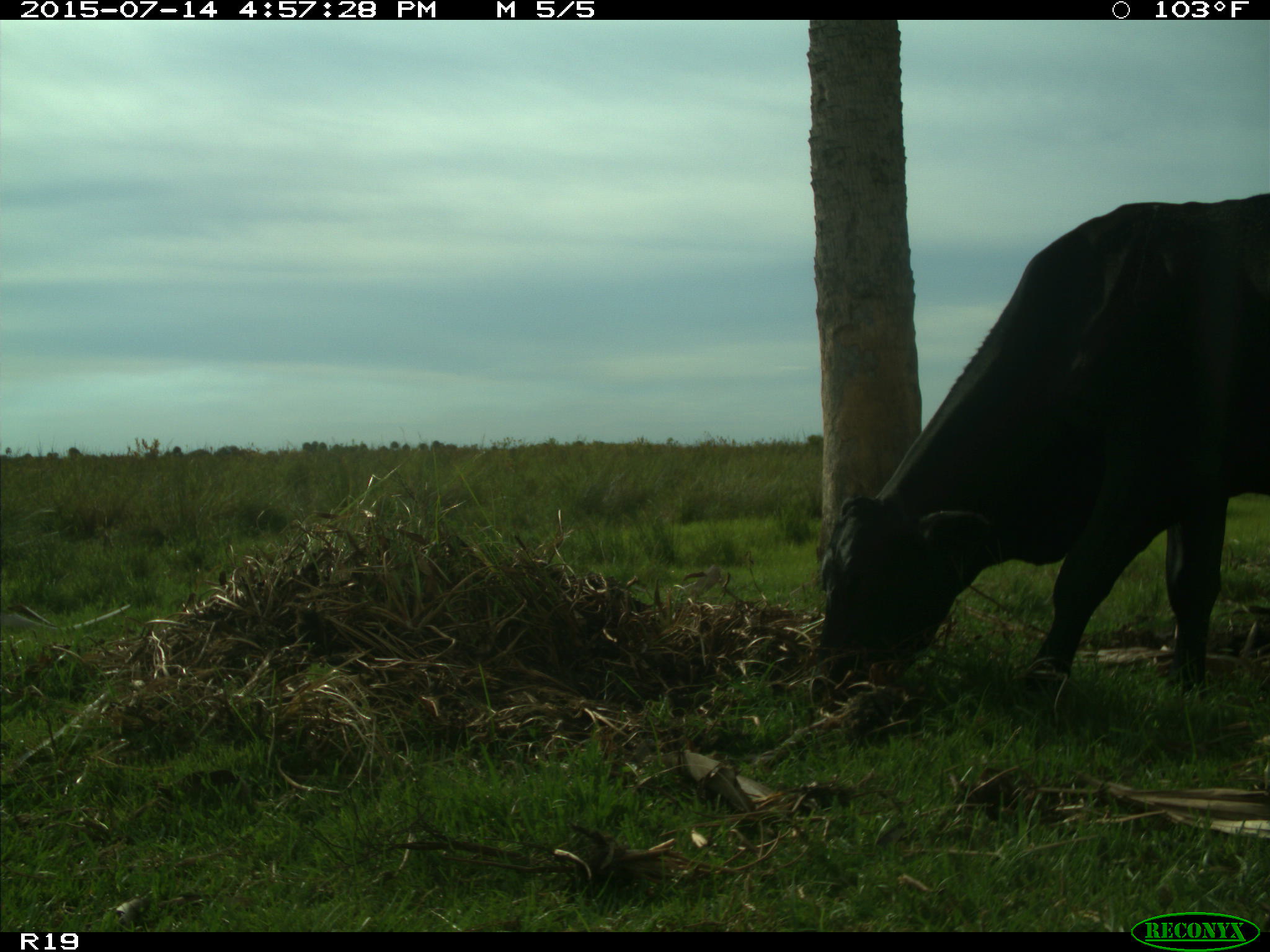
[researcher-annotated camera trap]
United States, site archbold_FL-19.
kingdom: Animalia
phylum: Chordata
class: Mammalia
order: Artiodactyla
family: Bovidae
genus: Bos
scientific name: Bos taurus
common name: domestic cow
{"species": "Bos taurus (domestic cow)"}